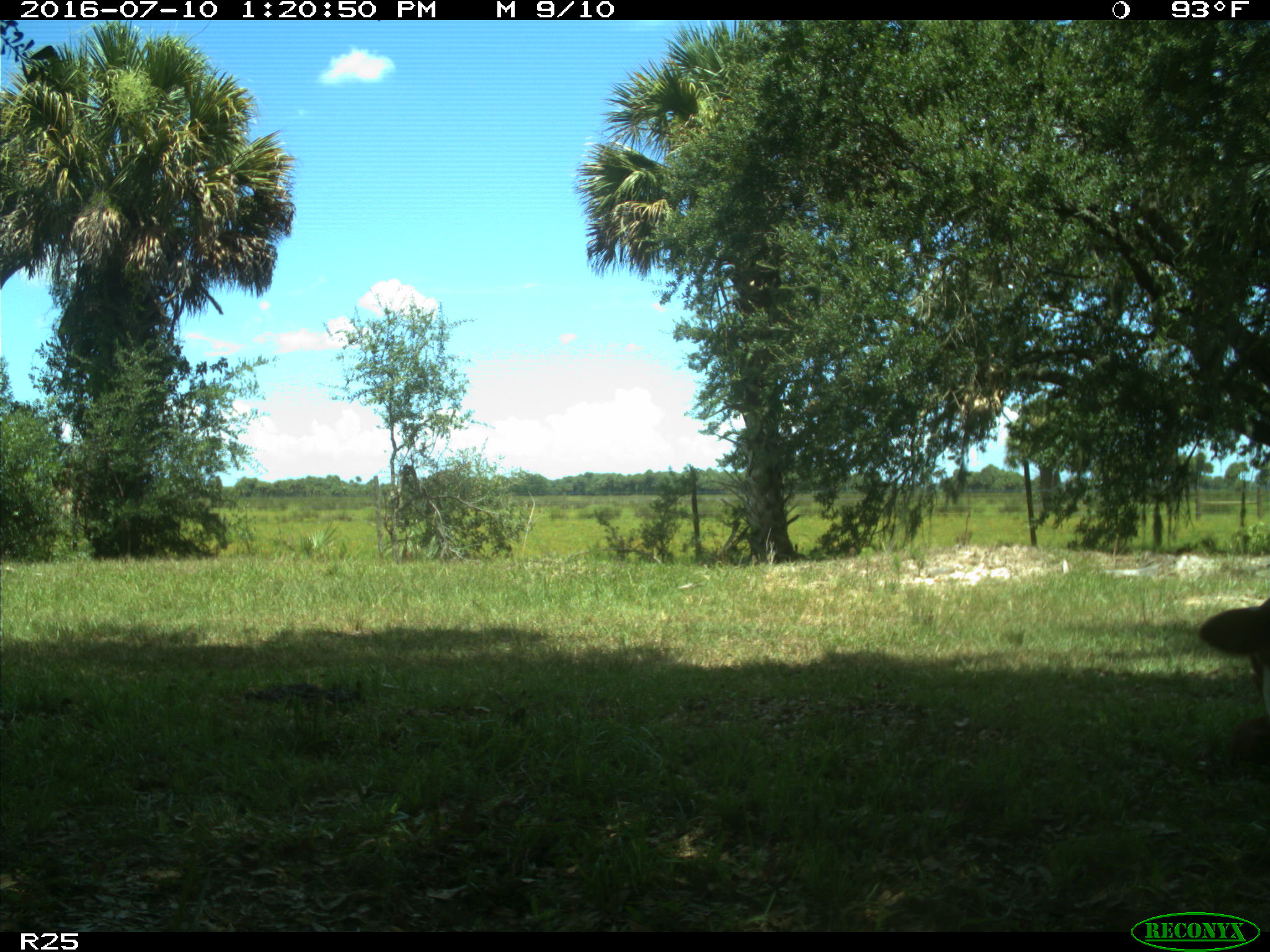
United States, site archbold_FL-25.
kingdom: Animalia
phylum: Chordata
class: Mammalia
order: Artiodactyla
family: Bovidae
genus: Bos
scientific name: Bos taurus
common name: domestic cow